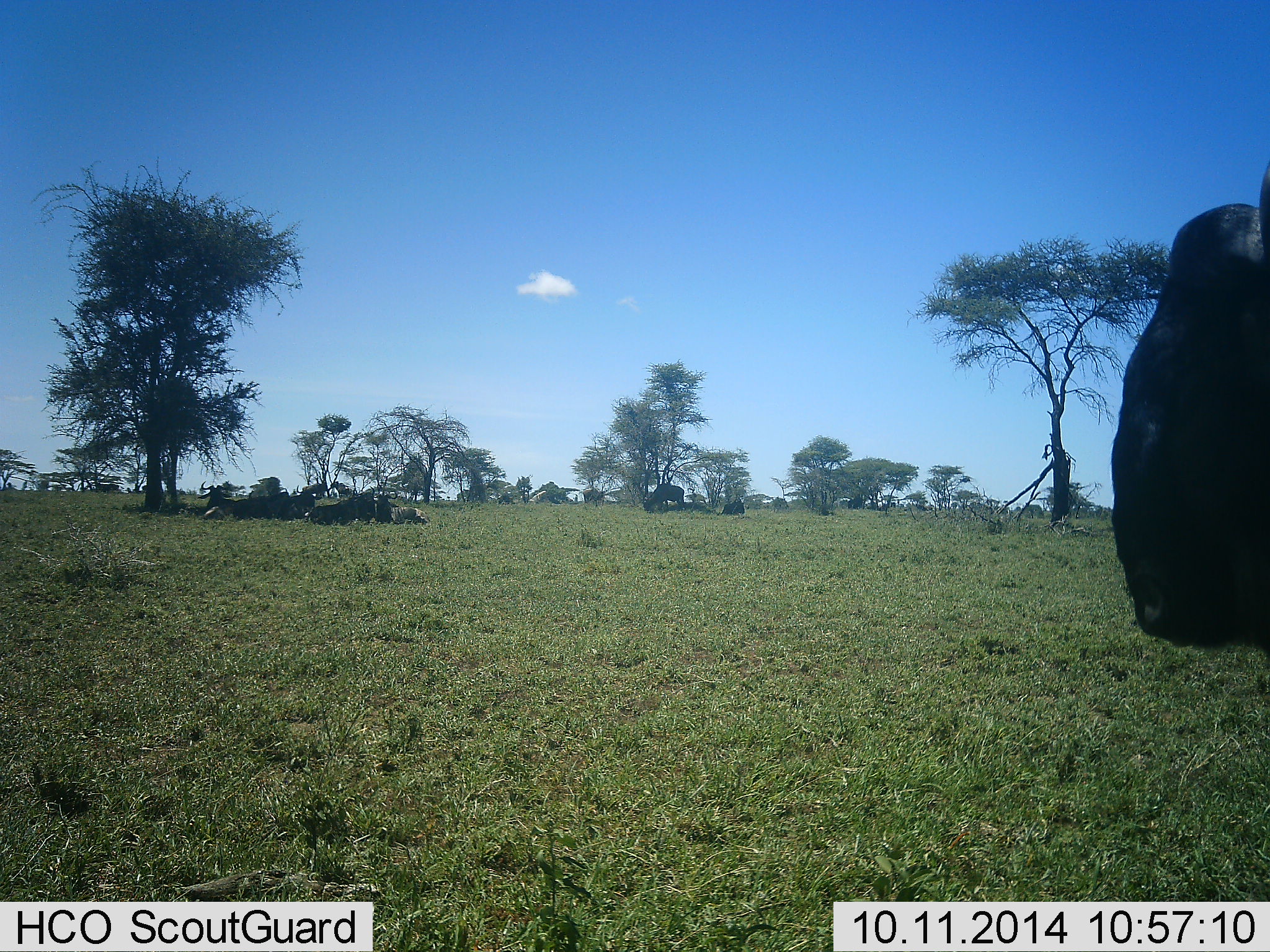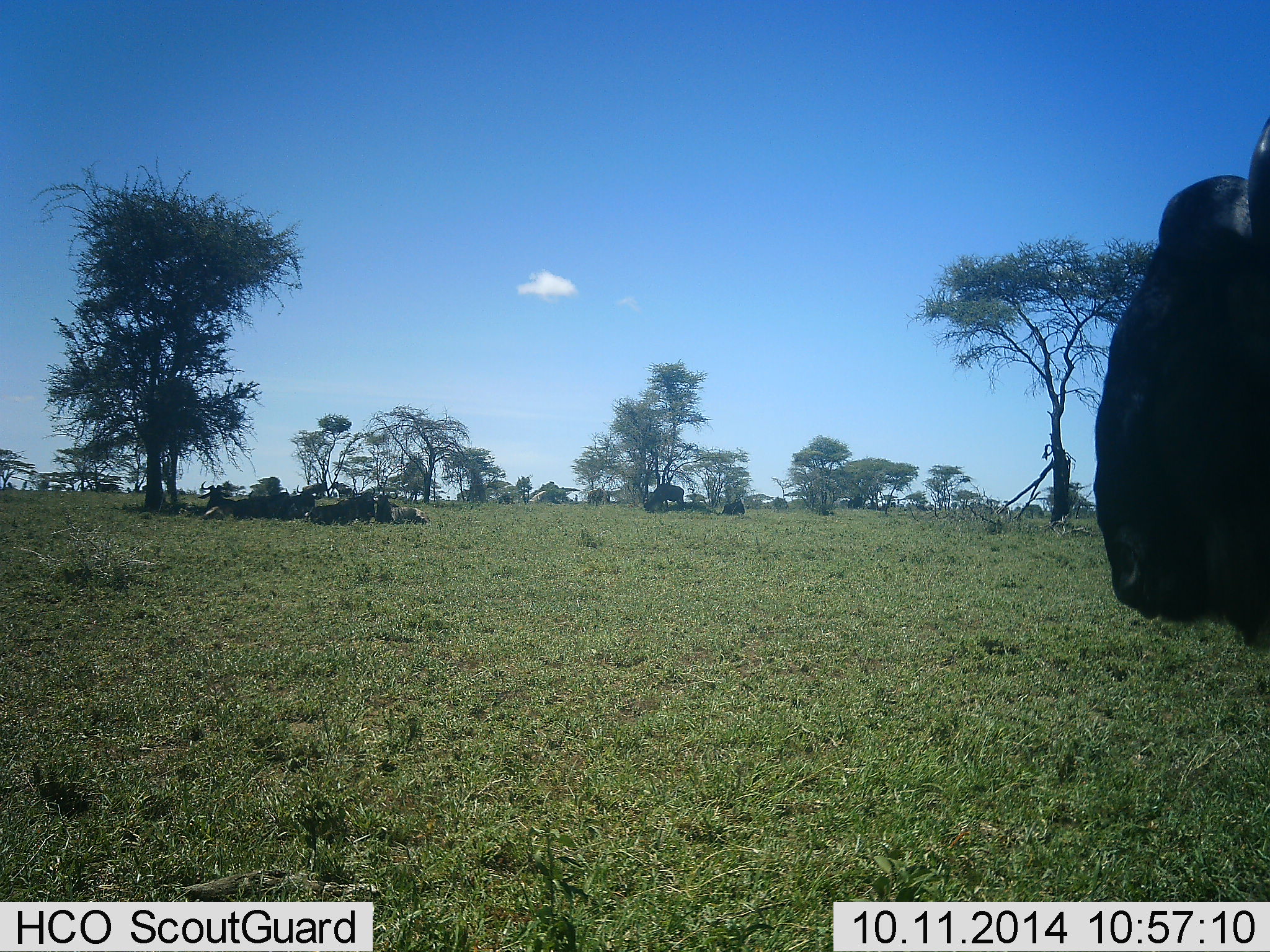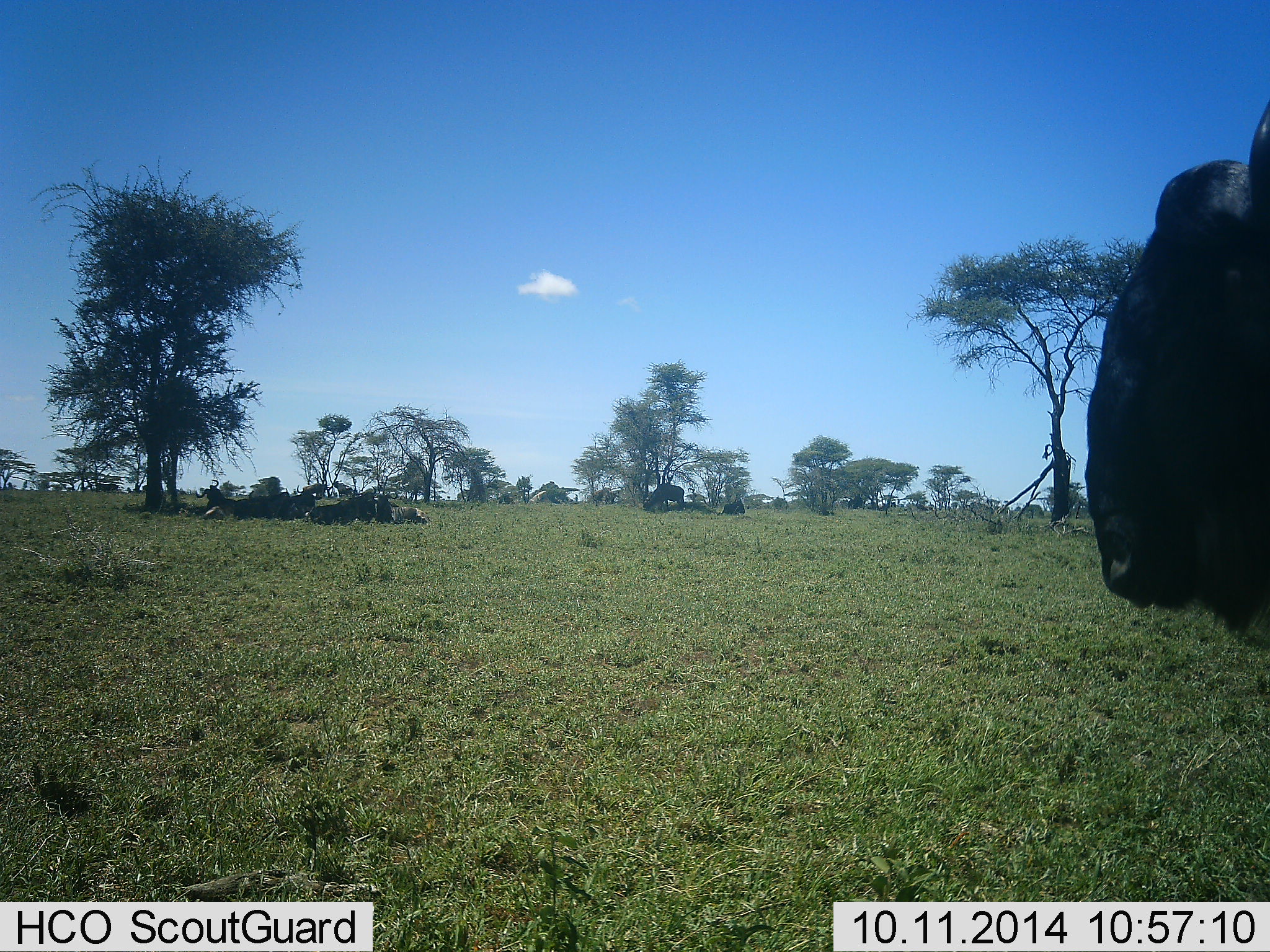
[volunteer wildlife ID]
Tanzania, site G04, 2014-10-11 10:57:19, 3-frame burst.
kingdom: Animalia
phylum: Chordata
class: Mammalia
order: Artiodactyla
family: Bovidae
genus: Connochaetes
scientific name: Connochaetes taurinus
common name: blue wildebeest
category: wildebeest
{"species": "wildebeest (blue wildebeest) (Connochaetes taurinus)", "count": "11-50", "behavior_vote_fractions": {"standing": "80%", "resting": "90%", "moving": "40%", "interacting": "20%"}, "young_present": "0%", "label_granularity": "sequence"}